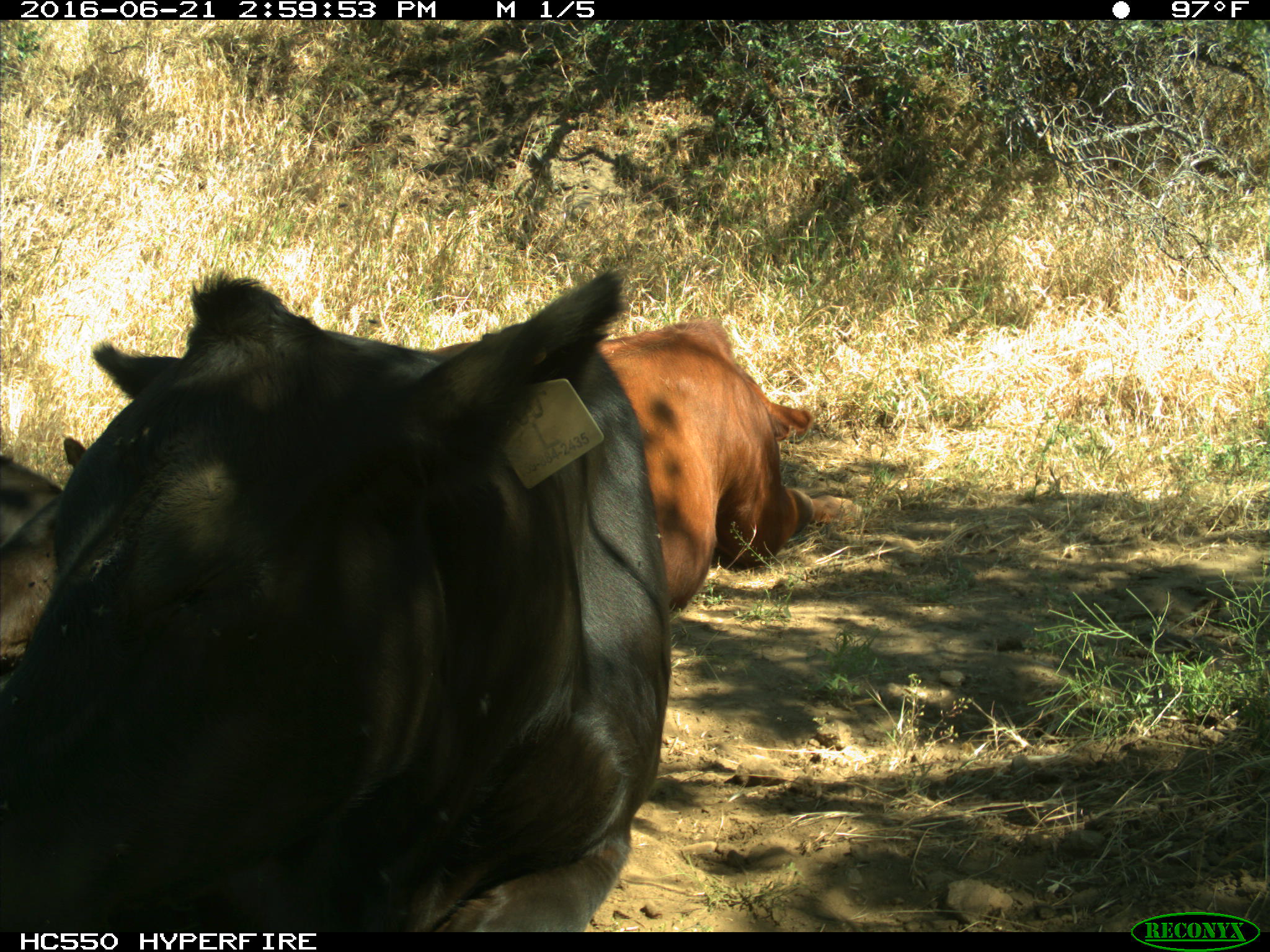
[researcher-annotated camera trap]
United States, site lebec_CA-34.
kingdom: Animalia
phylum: Chordata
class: Mammalia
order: Artiodactyla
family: Bovidae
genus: Bos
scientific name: Bos taurus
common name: domestic cow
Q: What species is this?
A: Bos taurus (domestic cow).